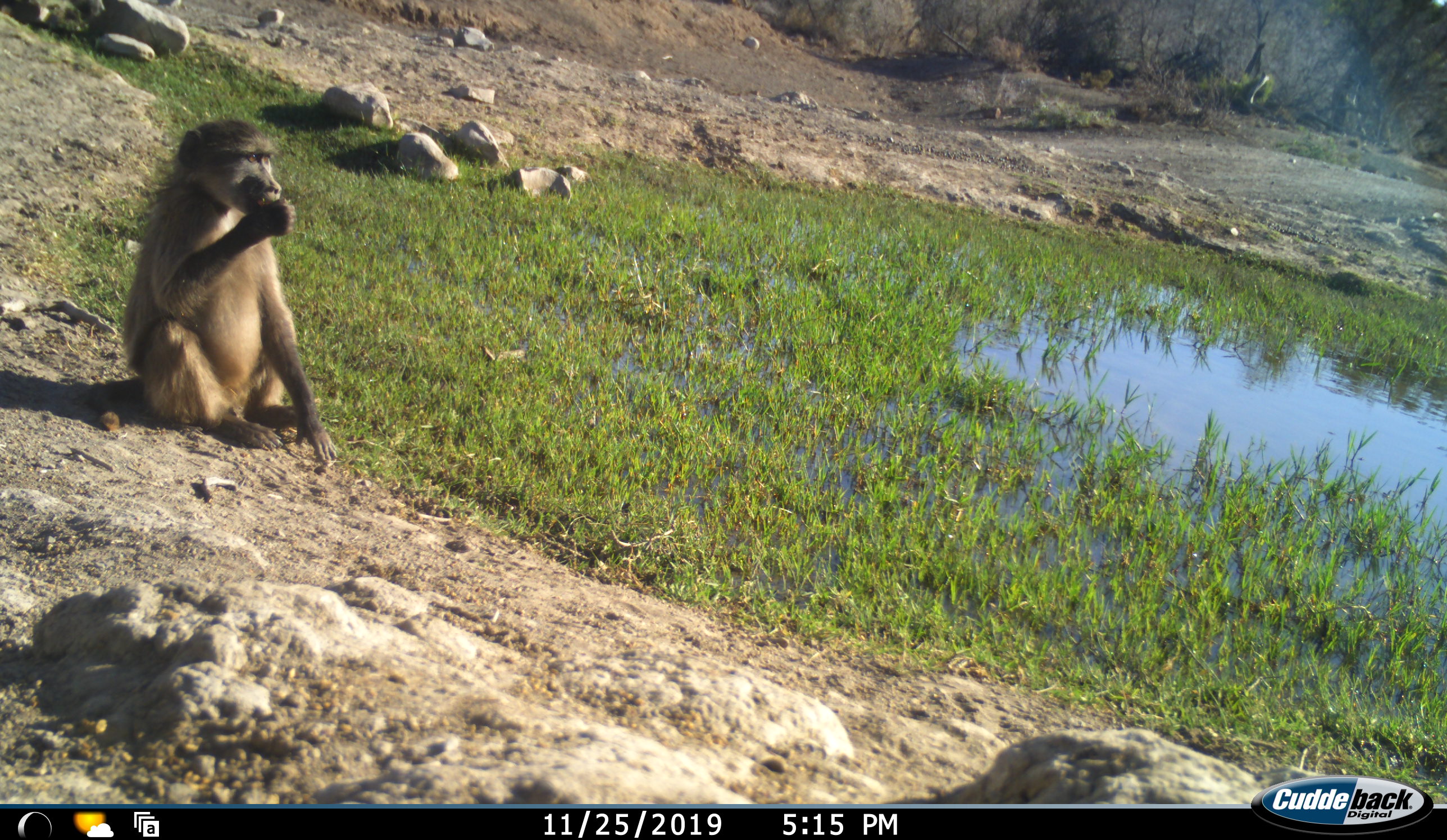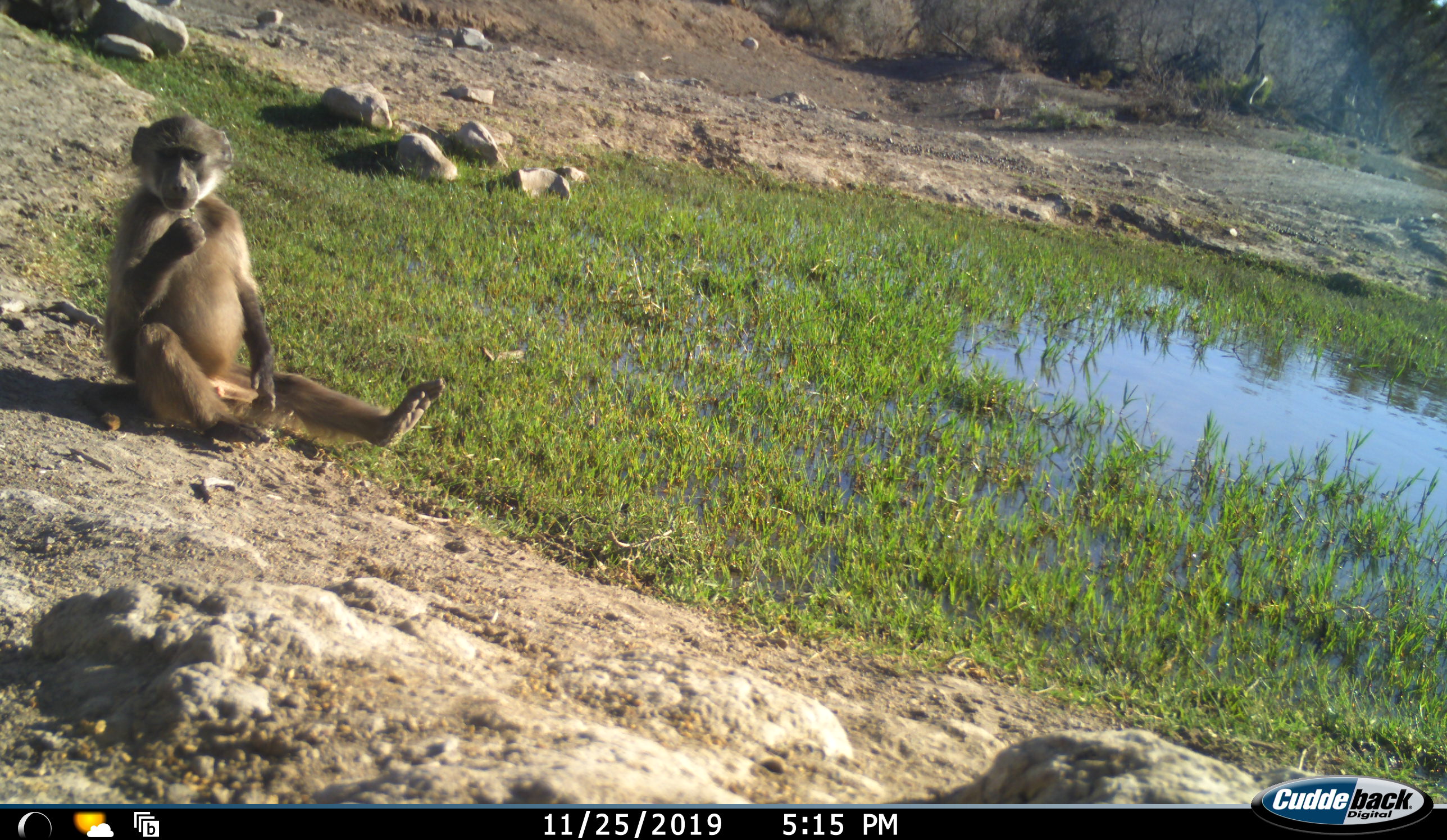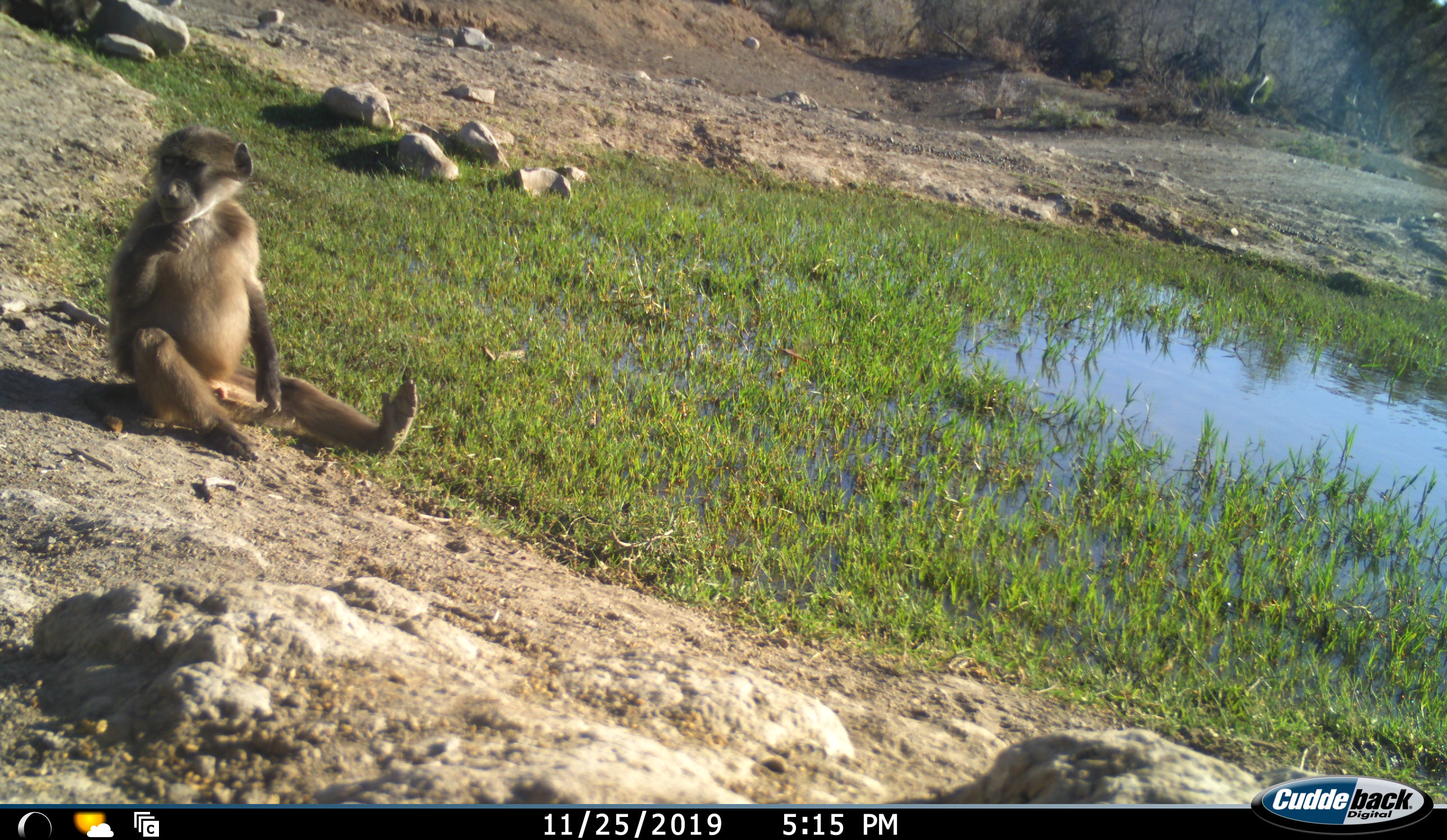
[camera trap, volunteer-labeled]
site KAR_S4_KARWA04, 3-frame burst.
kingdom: Animalia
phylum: Chordata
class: Mammalia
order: Primates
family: Cercopithecidae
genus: Papio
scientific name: Papio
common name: baboon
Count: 2.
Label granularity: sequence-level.